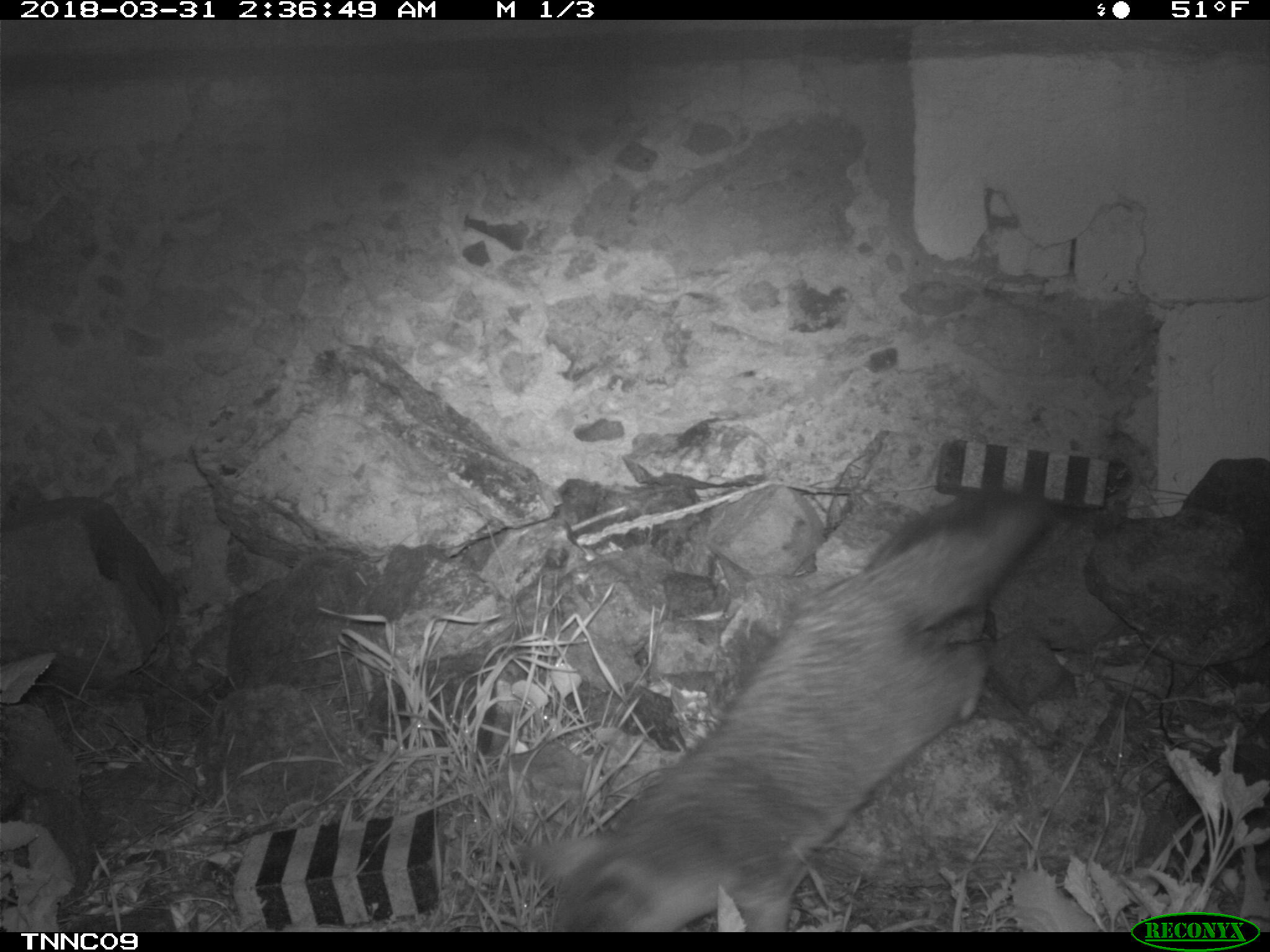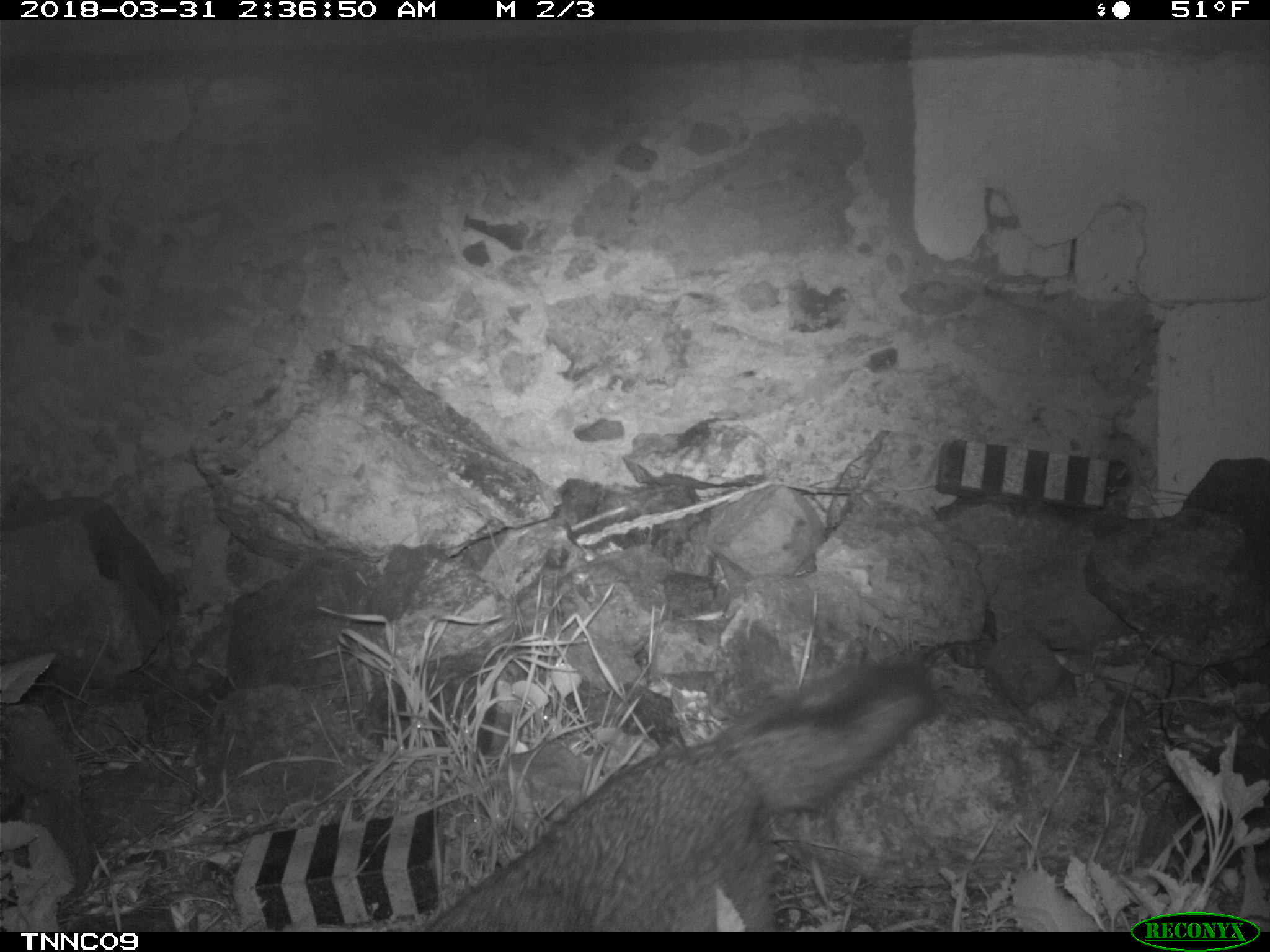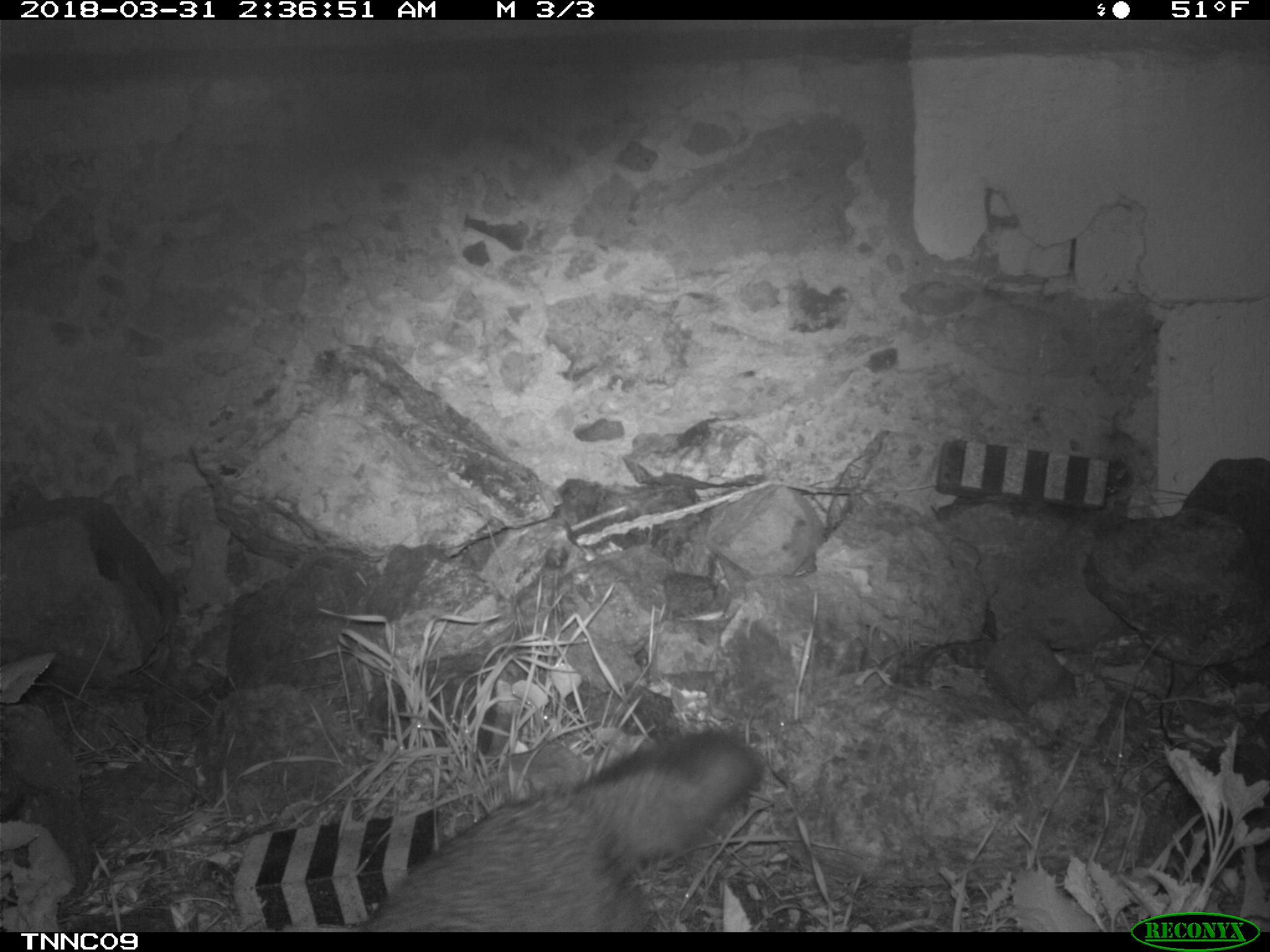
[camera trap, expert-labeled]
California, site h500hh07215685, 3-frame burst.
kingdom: Animalia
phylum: Chordata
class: Mammalia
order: Carnivora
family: Canidae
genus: Urocyon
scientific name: Urocyon littoralis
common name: island fox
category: fox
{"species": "fox (island fox) (Urocyon littoralis)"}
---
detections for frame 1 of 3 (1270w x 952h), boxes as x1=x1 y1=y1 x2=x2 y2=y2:
fox: x1=517 y1=487 x2=1054 y2=932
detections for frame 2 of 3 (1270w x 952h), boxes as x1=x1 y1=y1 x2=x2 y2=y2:
fox: x1=417 y1=658 x2=940 y2=932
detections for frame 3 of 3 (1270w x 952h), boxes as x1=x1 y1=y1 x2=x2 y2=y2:
fox: x1=317 y1=725 x2=766 y2=932